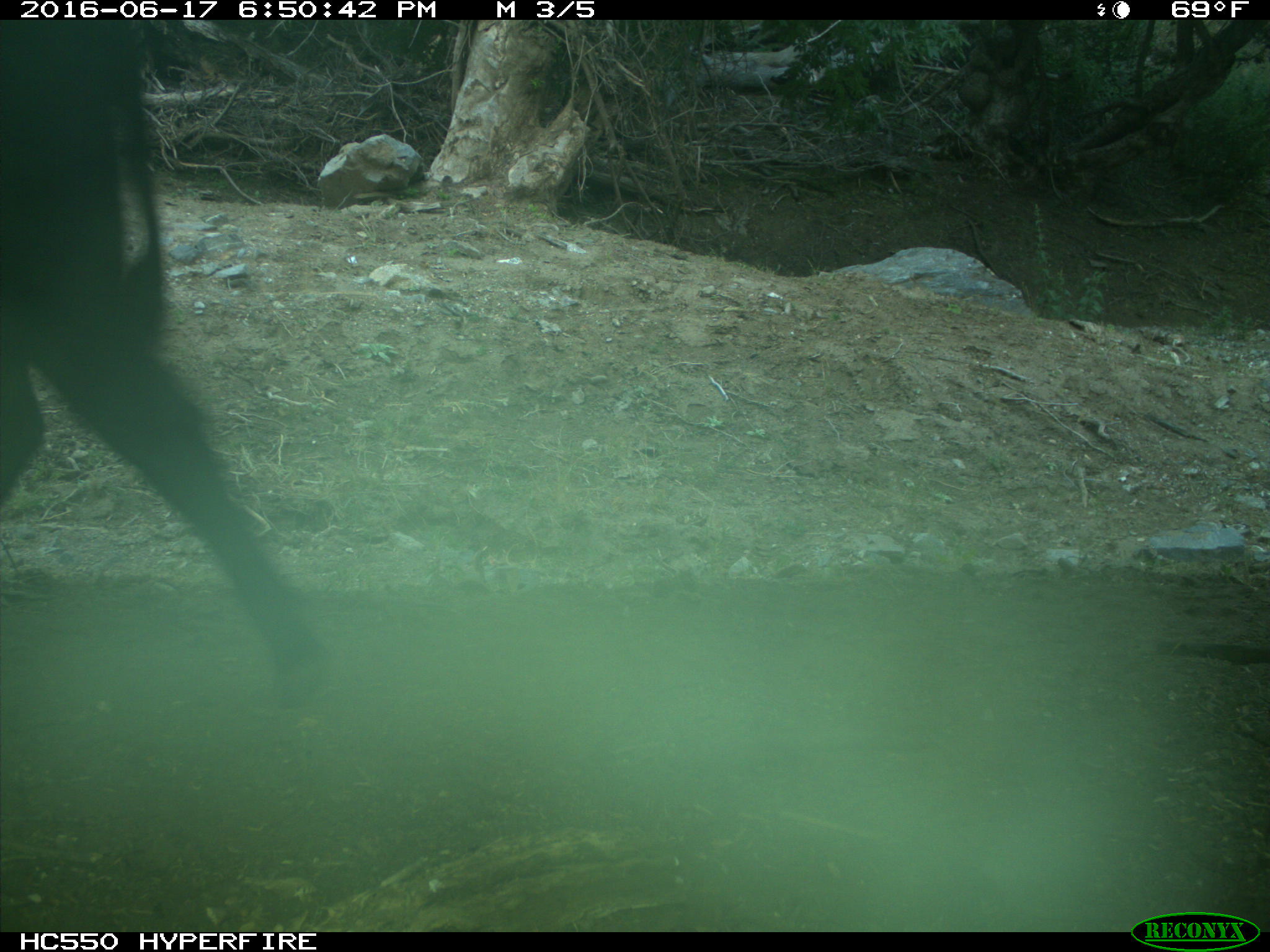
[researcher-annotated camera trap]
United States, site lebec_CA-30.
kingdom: Animalia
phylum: Chordata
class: Mammalia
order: Artiodactyla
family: Bovidae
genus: Bos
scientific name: Bos taurus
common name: domestic cow